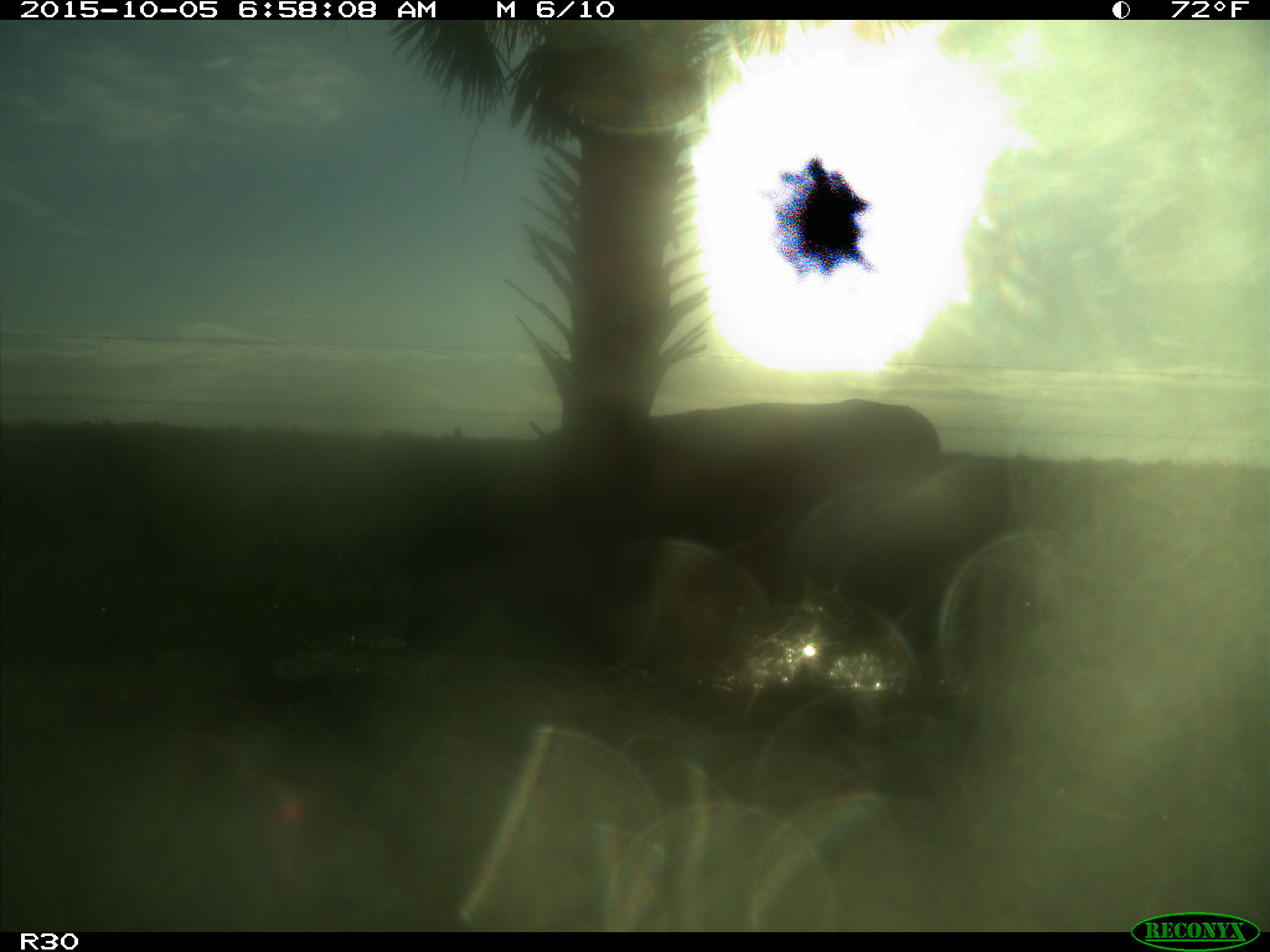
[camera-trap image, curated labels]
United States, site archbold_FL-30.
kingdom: Animalia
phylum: Chordata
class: Mammalia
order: Artiodactyla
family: Bovidae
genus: Bos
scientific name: Bos taurus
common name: domestic cow